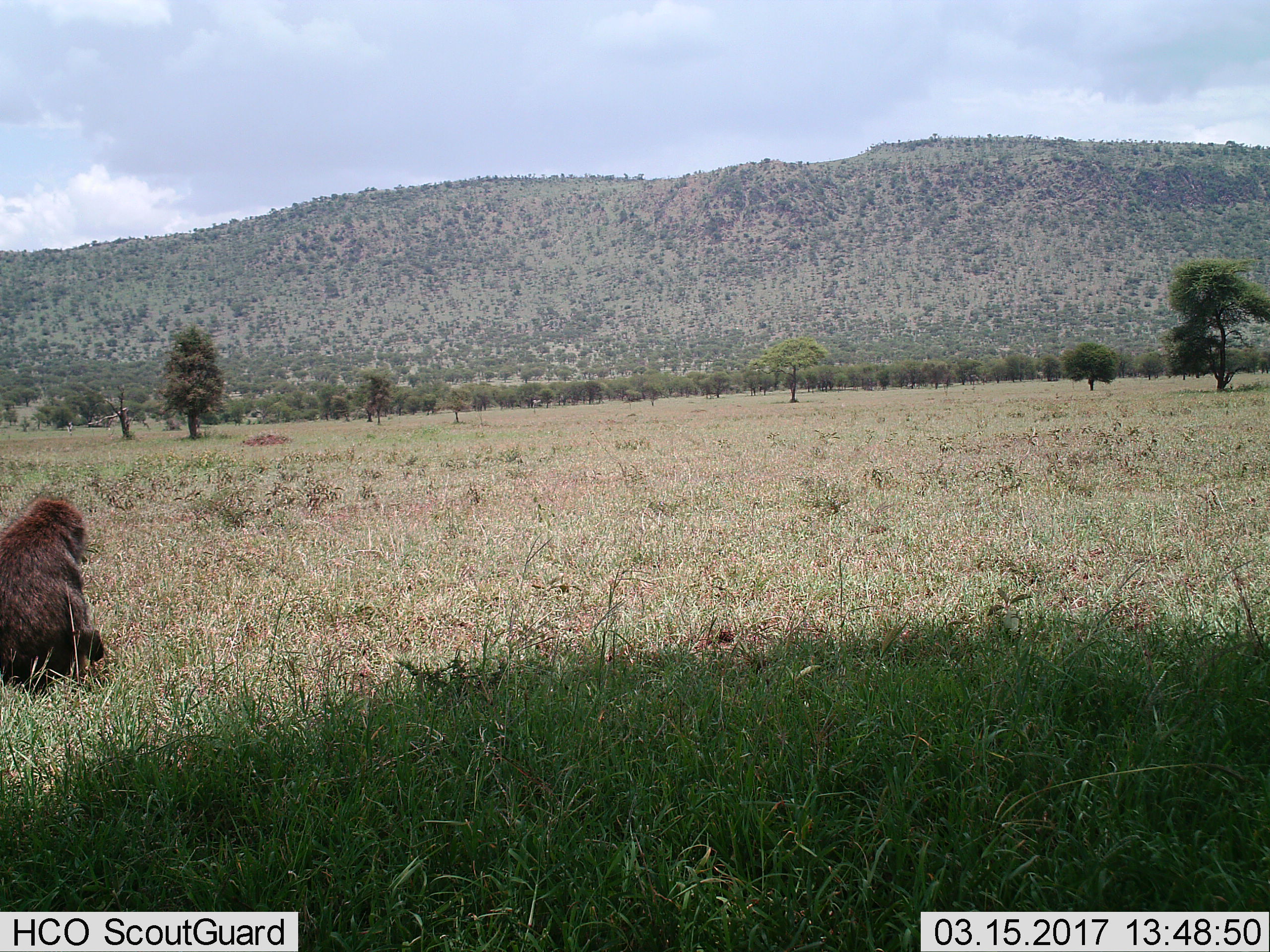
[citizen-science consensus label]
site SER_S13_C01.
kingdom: Animalia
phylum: Chordata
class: Mammalia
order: Primates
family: Cercopithecidae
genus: Papio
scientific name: Papio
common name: baboon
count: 1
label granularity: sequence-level